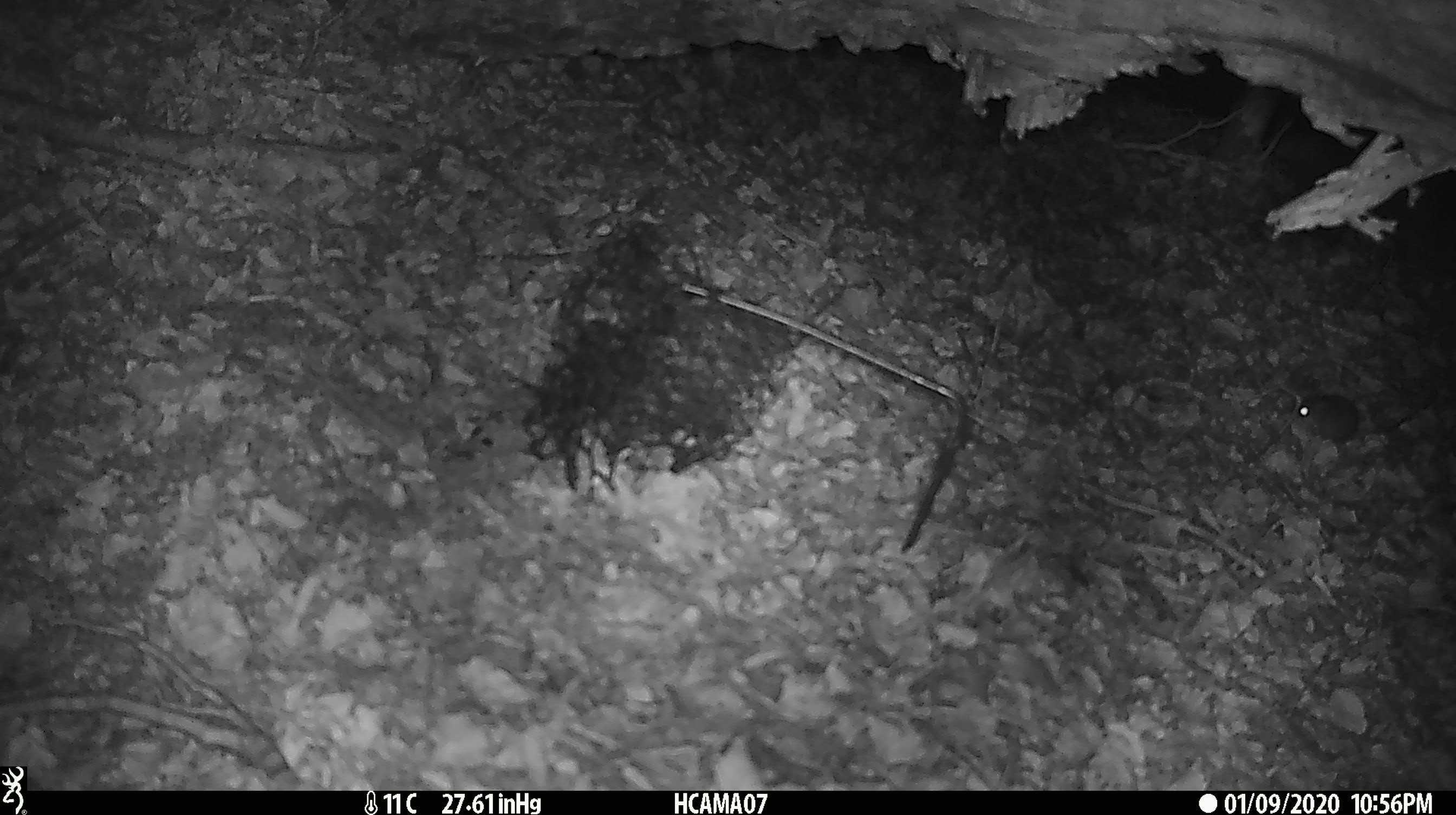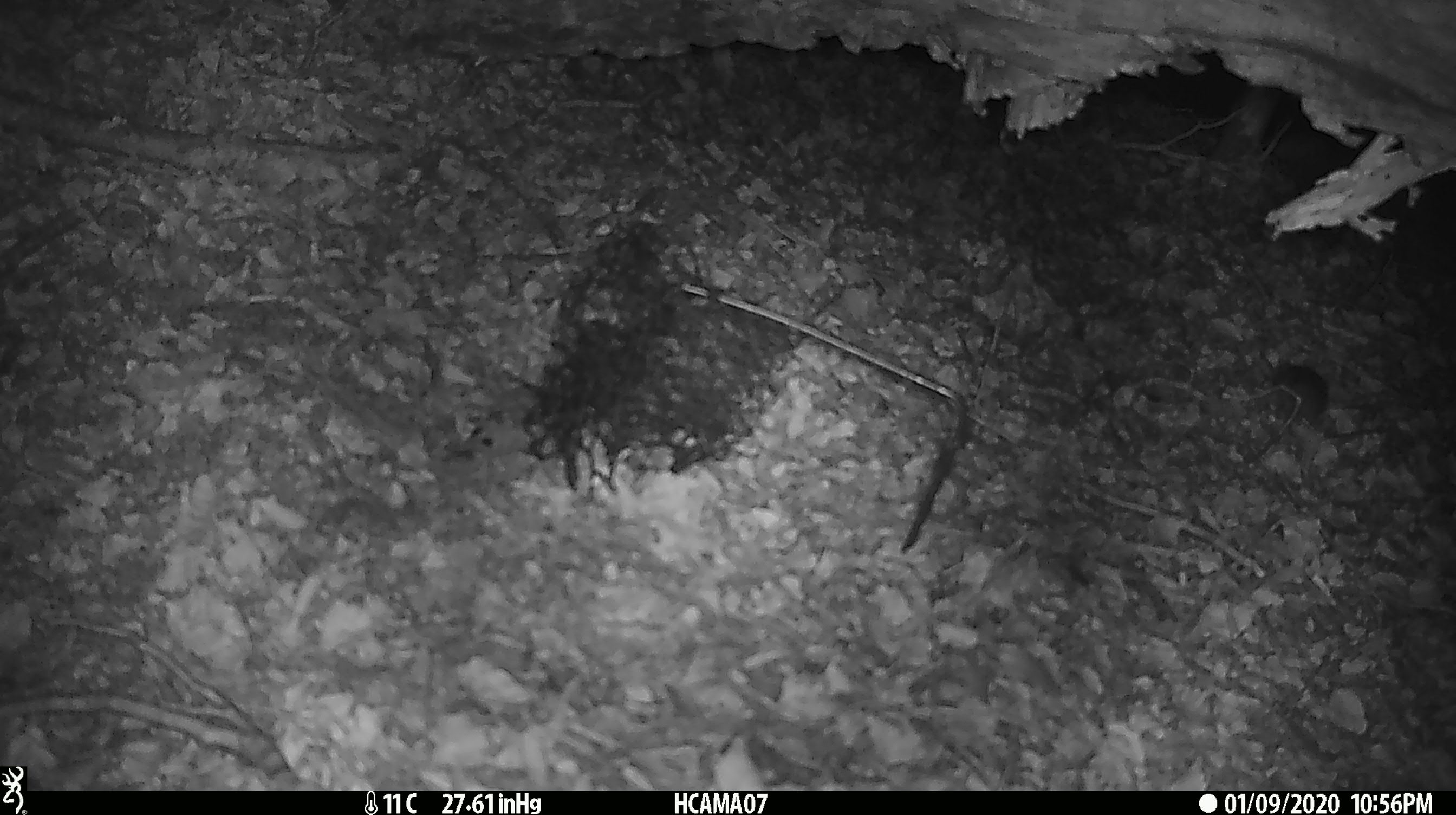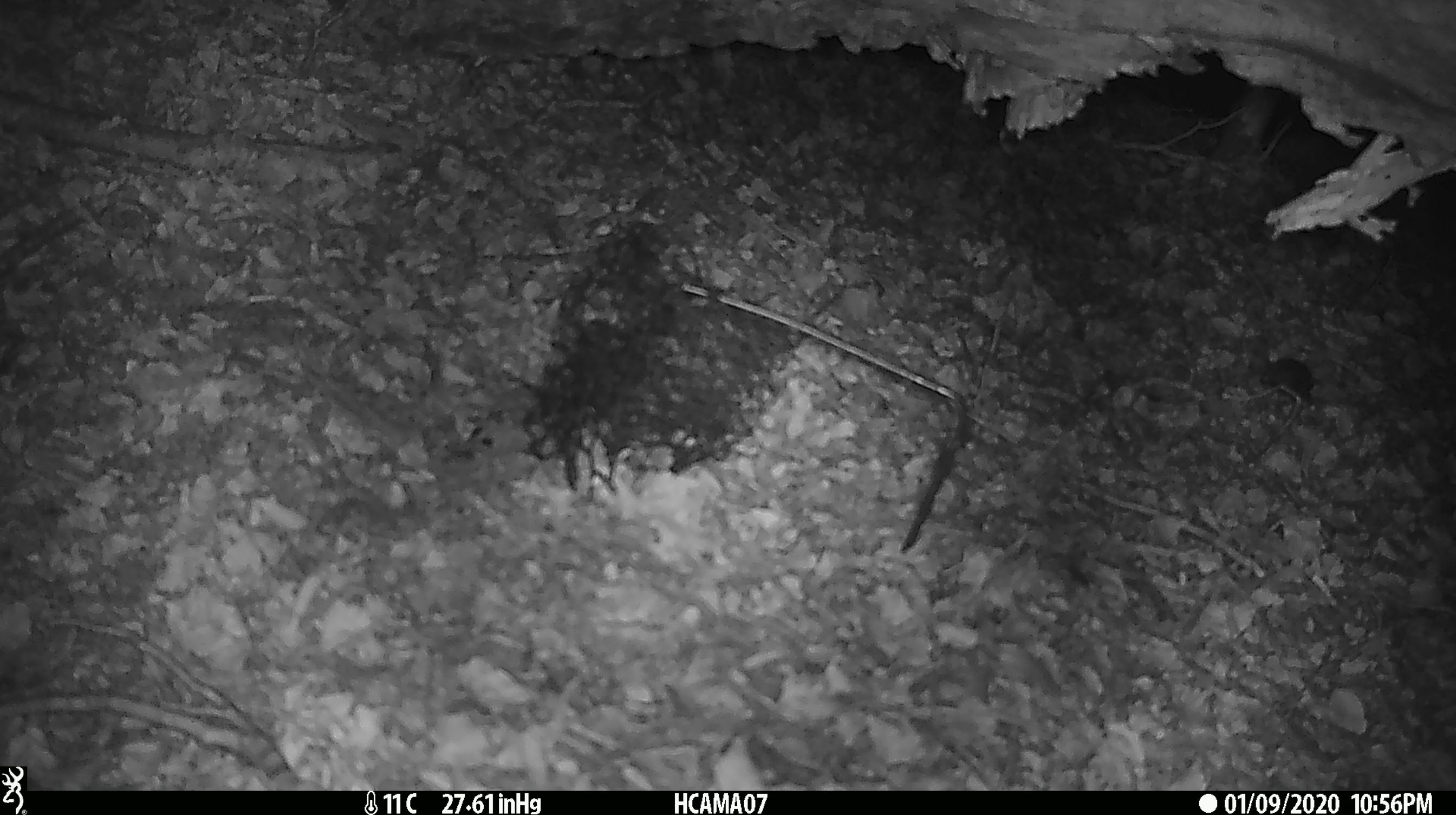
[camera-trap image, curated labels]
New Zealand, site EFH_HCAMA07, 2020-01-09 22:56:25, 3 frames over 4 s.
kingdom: Animalia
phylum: Chordata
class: Mammalia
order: Rodentia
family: Muridae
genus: Mus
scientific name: Mus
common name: mouse